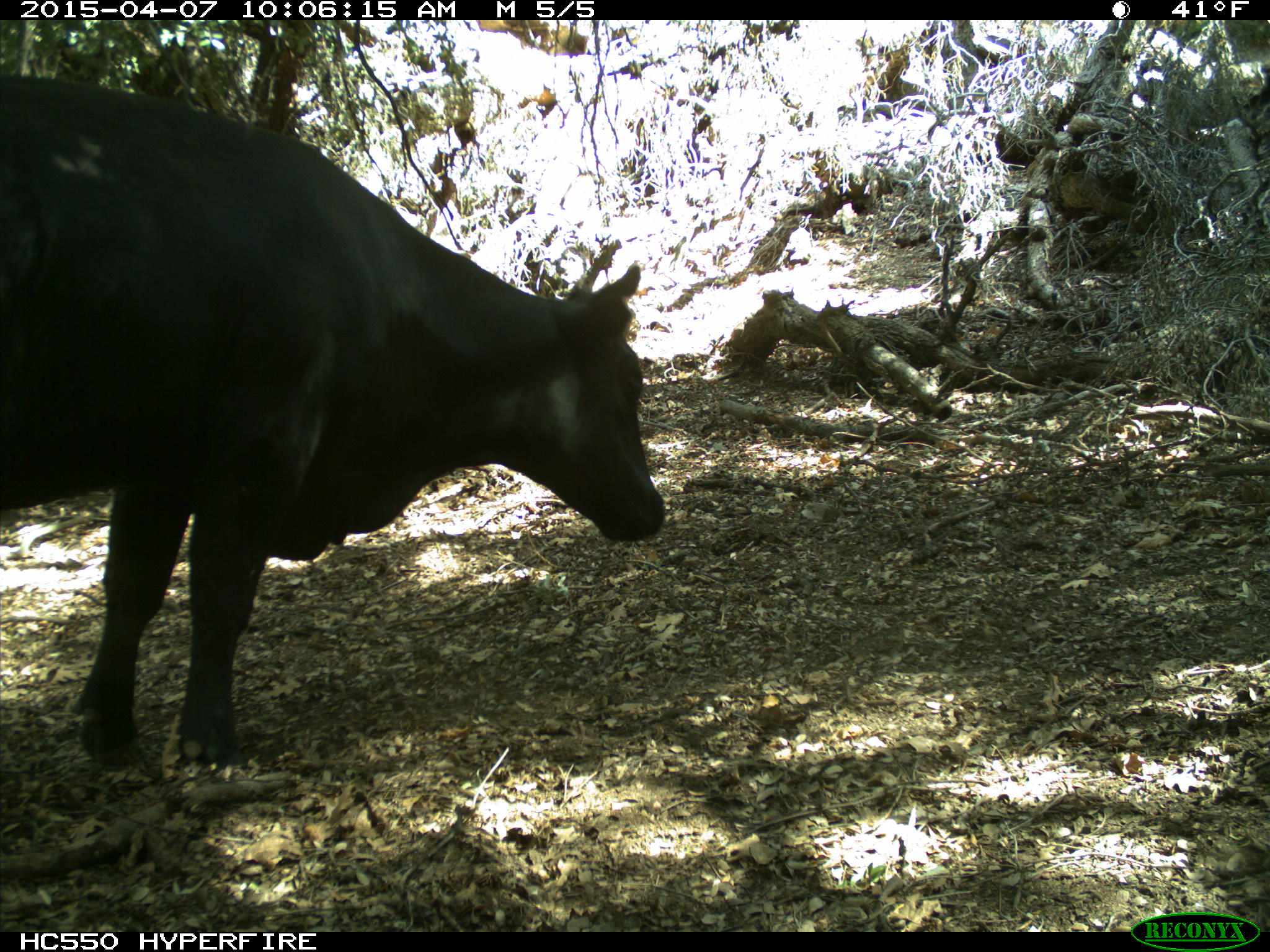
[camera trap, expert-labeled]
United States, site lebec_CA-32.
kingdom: Animalia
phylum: Chordata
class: Mammalia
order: Artiodactyla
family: Bovidae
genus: Bos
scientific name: Bos taurus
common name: domestic cow